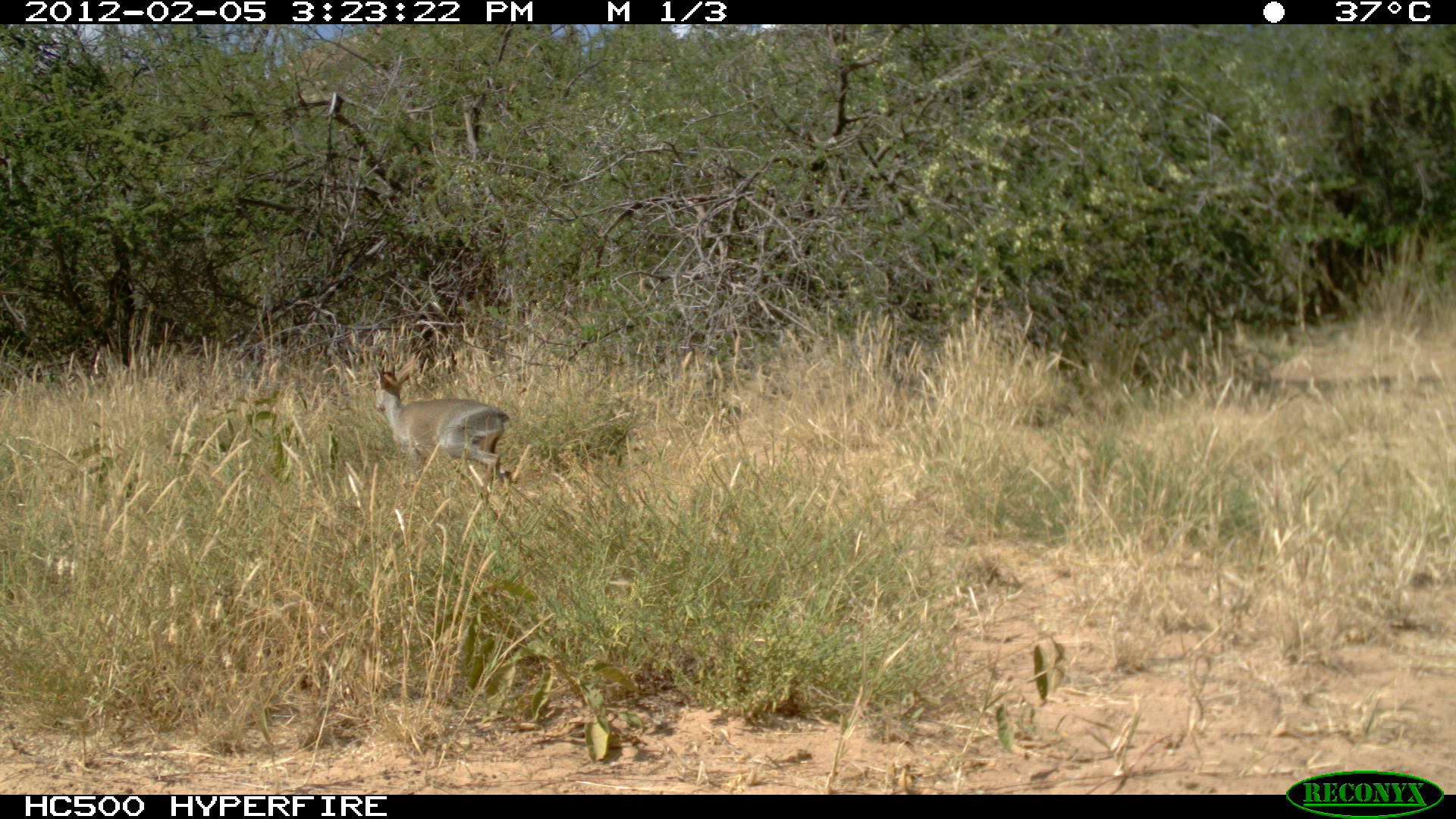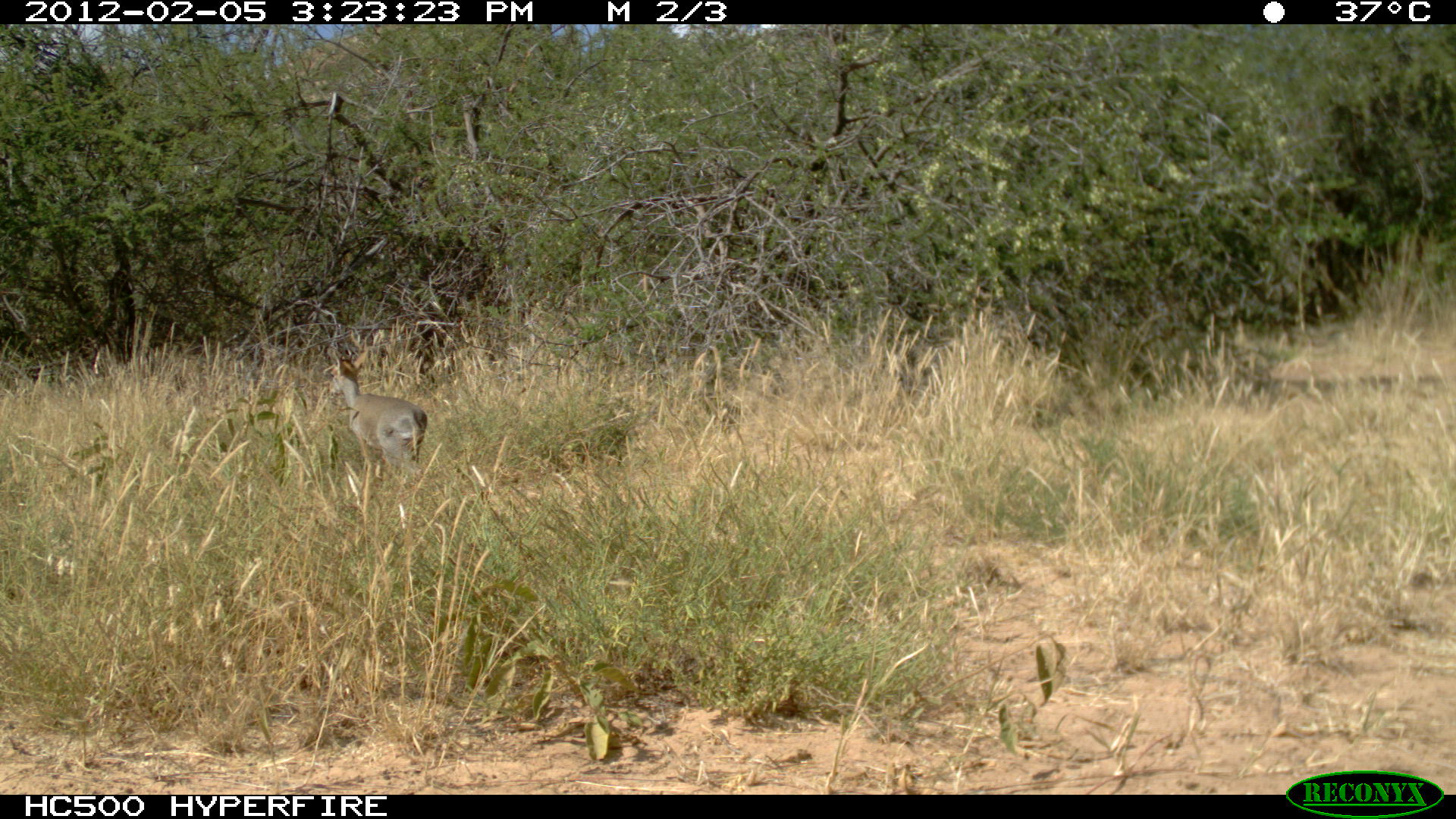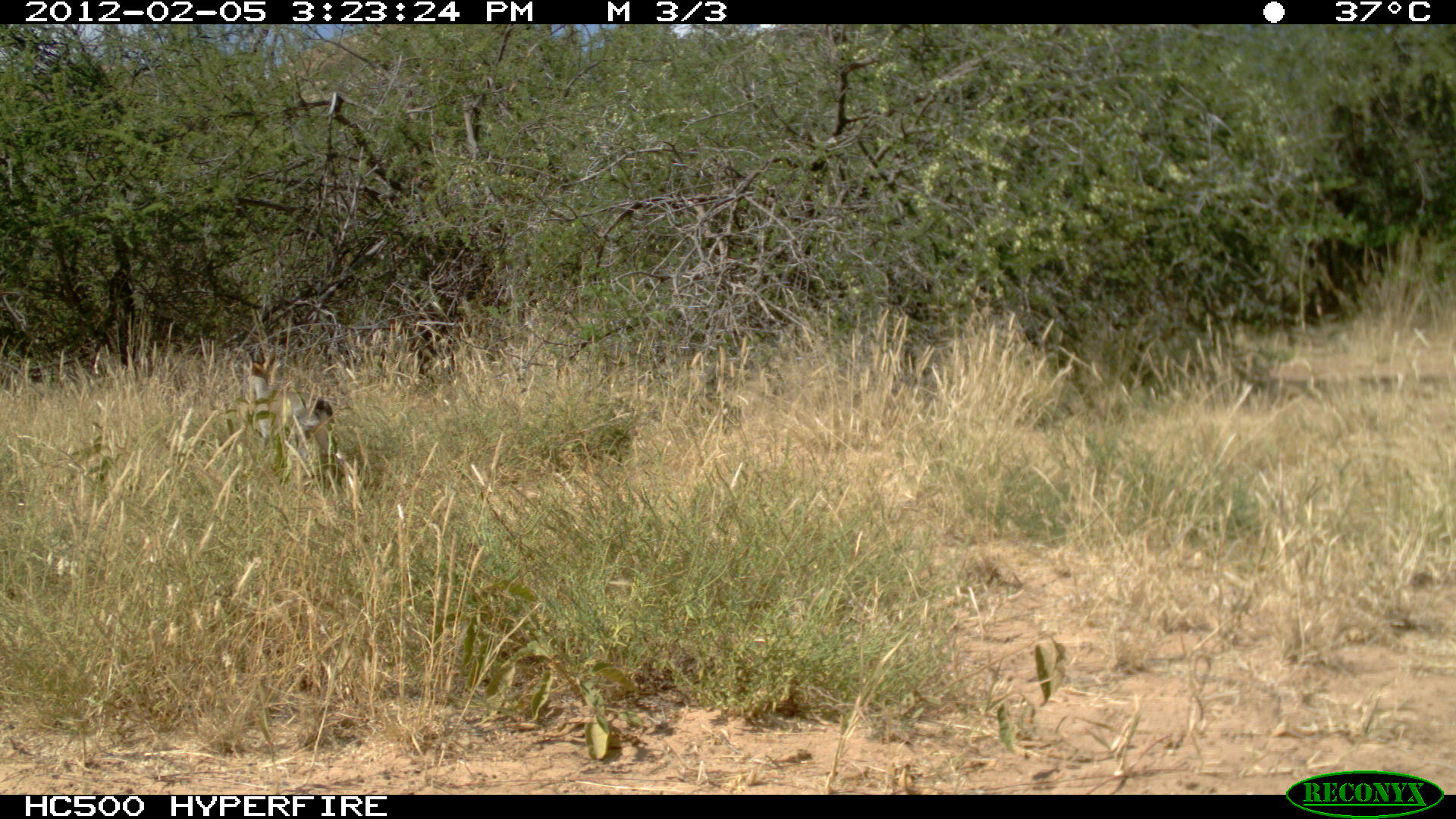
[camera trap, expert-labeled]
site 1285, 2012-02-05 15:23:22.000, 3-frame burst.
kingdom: Animalia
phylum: Chordata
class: Mammalia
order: Artiodactyla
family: Bovidae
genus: Madoqua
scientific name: Madoqua guentheri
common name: günther's dik-dik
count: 1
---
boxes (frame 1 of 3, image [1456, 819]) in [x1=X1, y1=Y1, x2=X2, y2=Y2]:
madoqua guentheri: [x1=372, y1=359, x2=513, y2=497]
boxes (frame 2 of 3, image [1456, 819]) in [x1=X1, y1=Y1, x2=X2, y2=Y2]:
madoqua guentheri: [x1=326, y1=349, x2=427, y2=481]